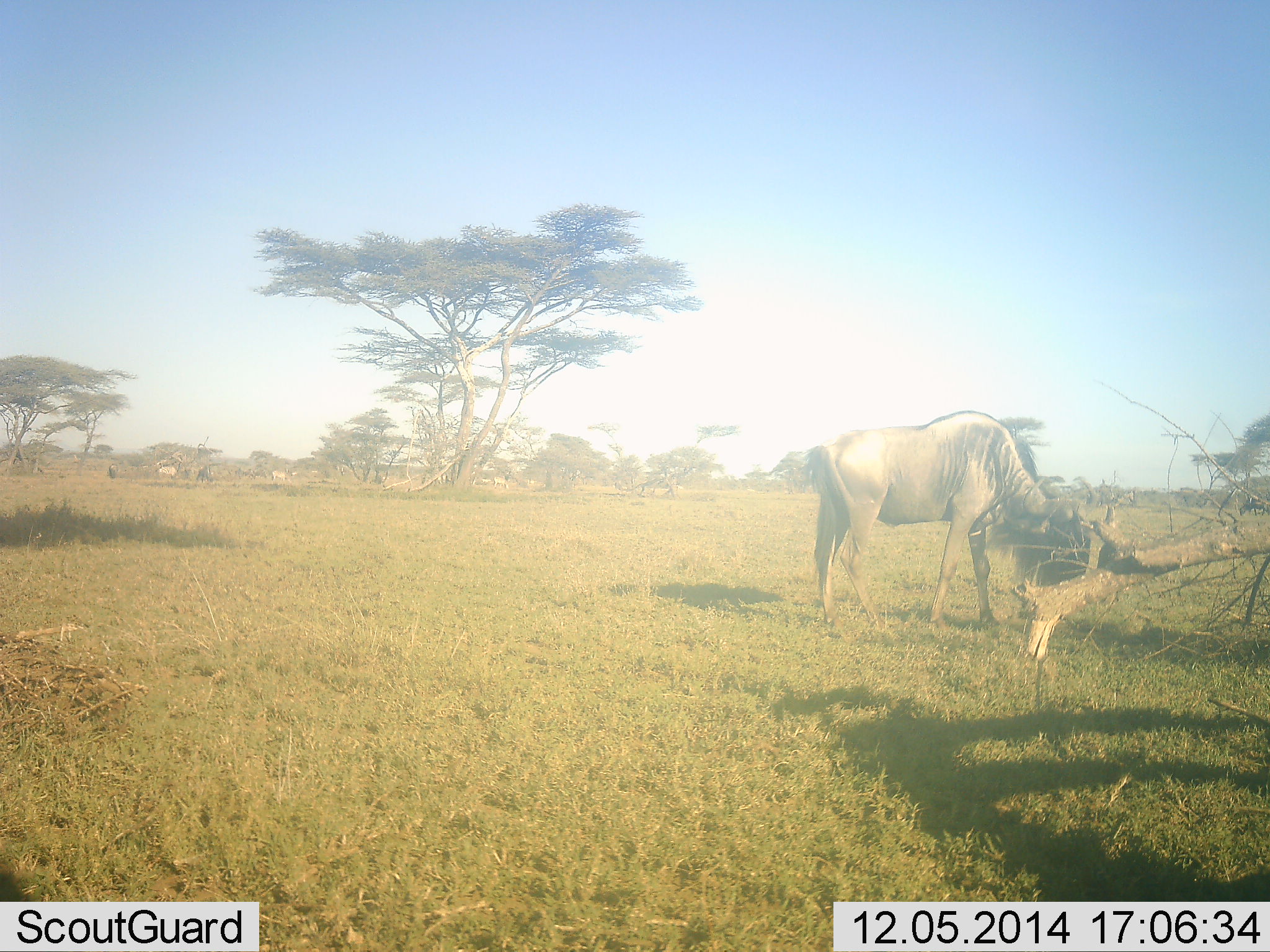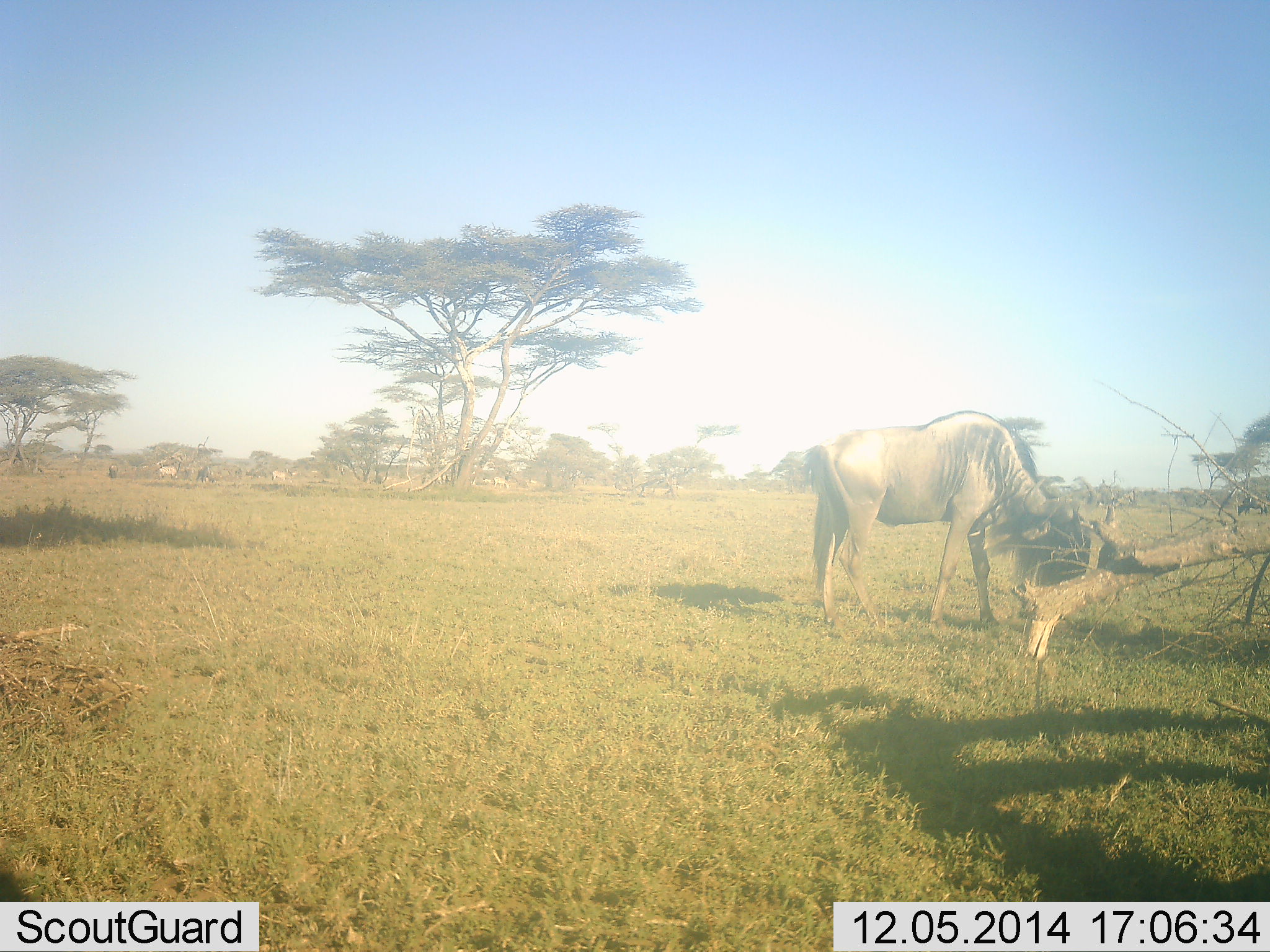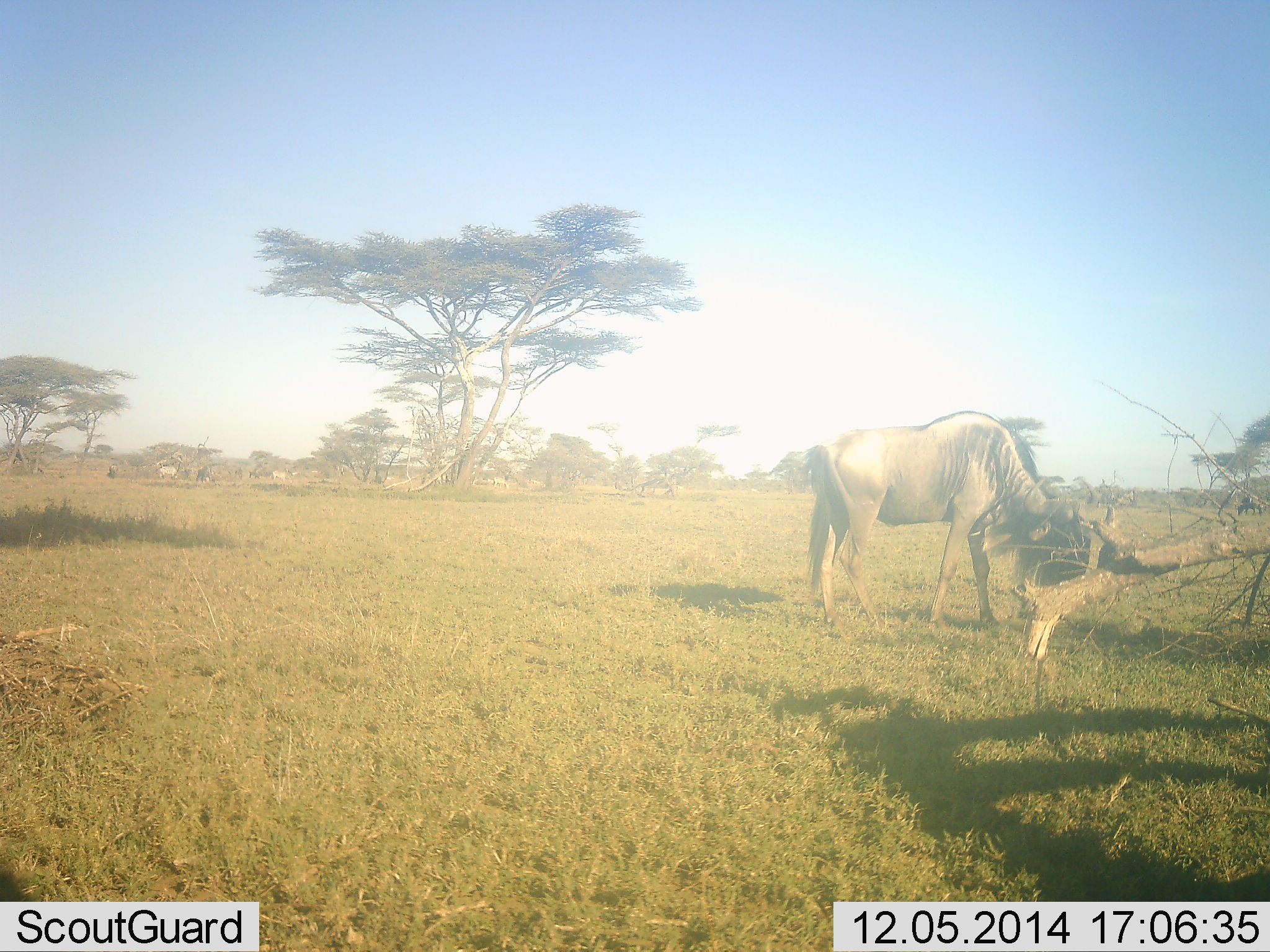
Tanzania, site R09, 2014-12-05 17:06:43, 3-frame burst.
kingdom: Animalia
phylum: Chordata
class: Mammalia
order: Artiodactyla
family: Bovidae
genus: Connochaetes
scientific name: Connochaetes taurinus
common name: blue wildebeest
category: wildebeest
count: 1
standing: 50%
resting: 0%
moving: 0%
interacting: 0%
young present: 0%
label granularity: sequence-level